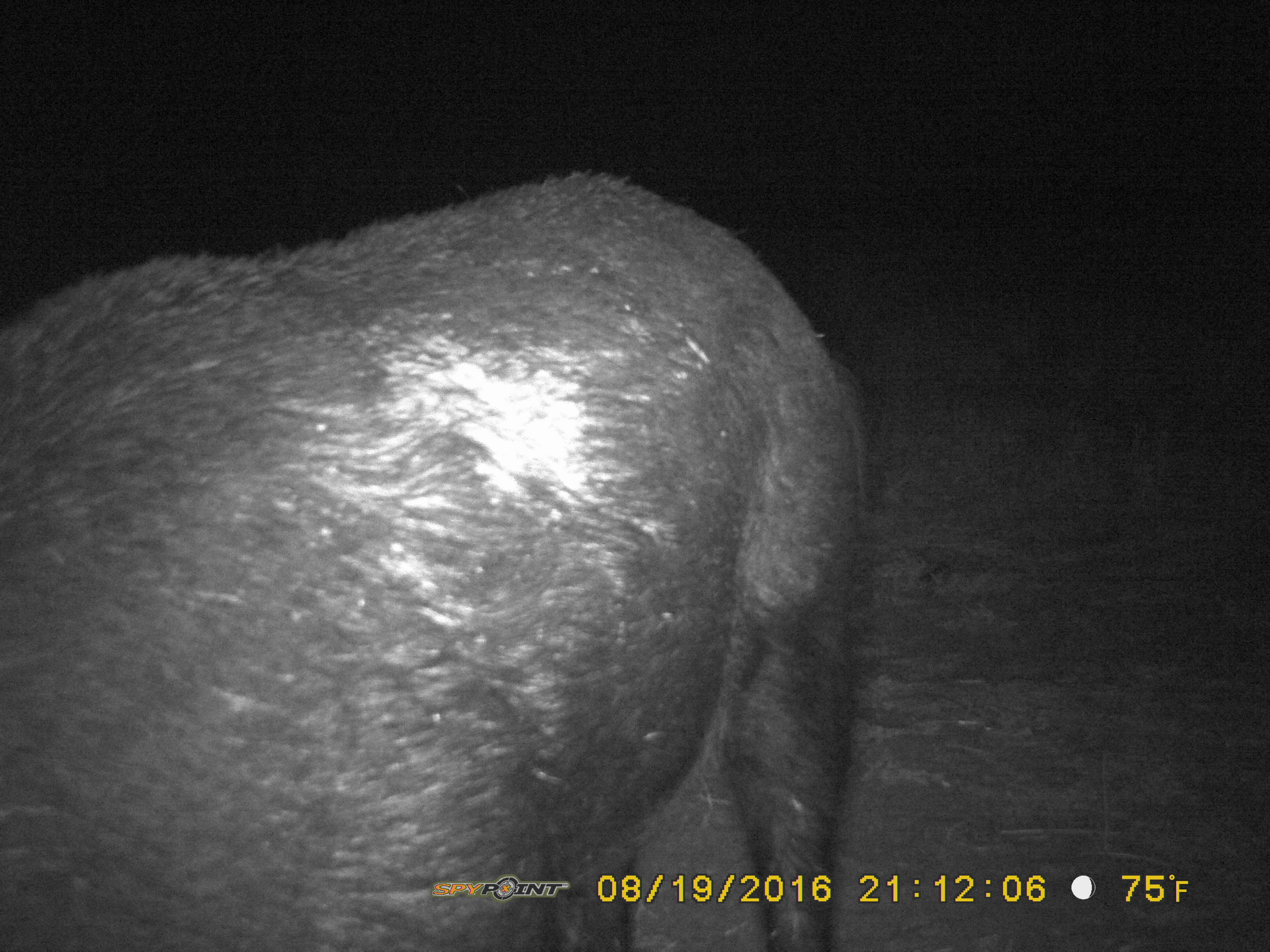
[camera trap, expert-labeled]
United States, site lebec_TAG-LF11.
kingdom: Animalia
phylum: Chordata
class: Mammalia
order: Artiodactyla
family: Suidae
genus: Sus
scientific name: Sus scrofa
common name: wild boar